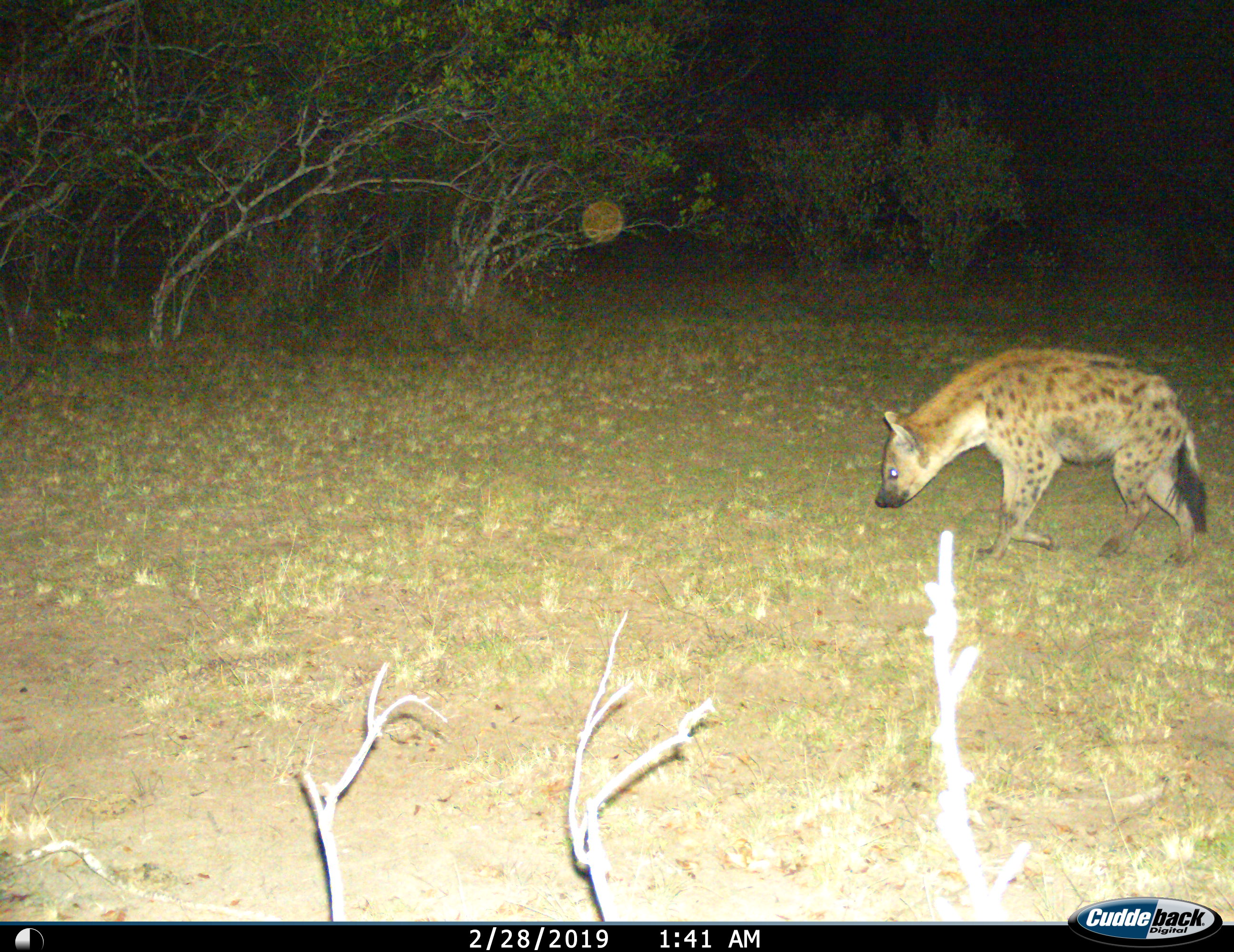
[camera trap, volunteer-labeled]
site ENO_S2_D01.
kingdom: Animalia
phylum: Chordata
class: Mammalia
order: Carnivora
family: Hyaenidae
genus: Crocuta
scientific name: Crocuta crocuta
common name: spotted hyena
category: hyenaspotted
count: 1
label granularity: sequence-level